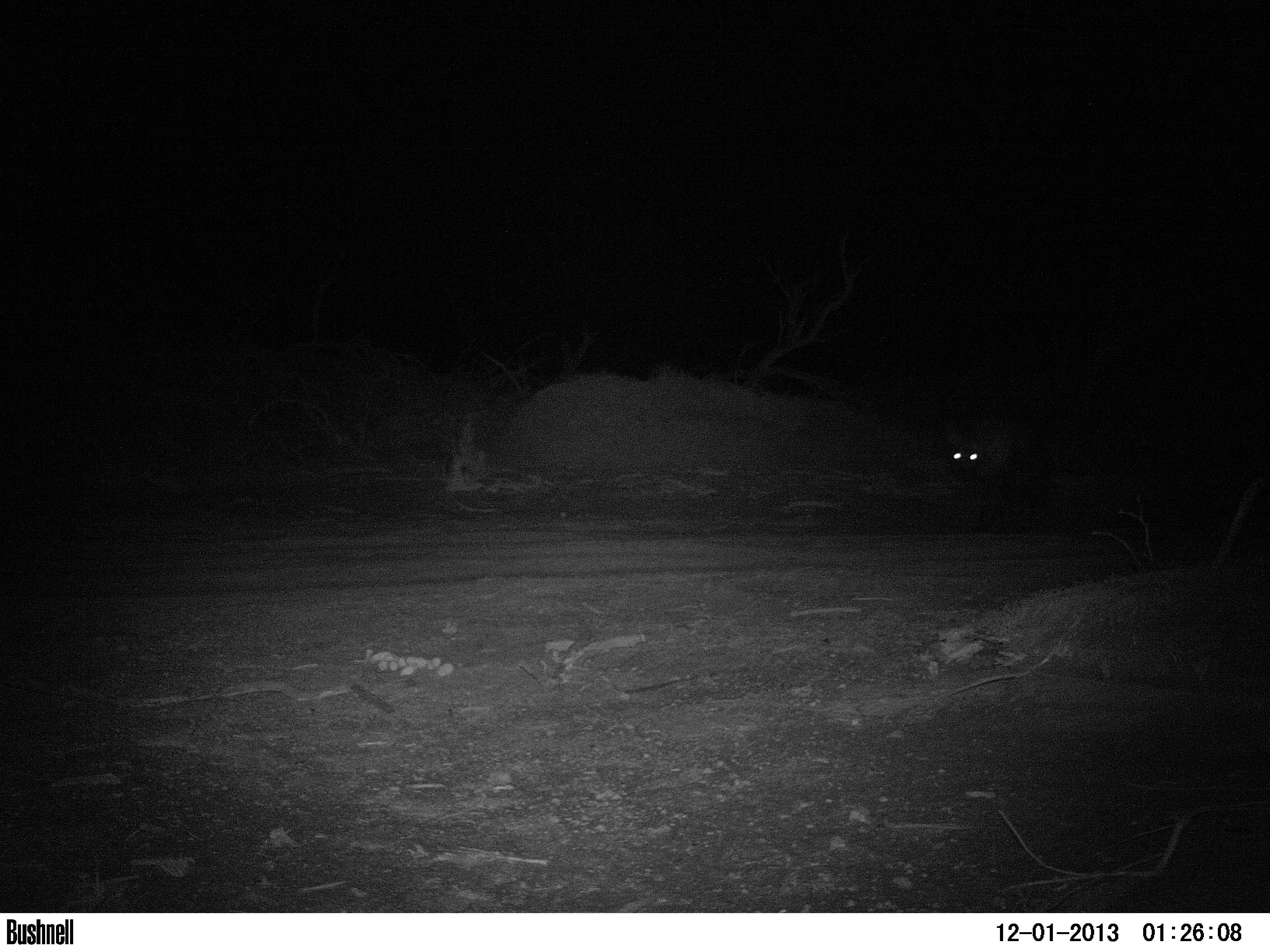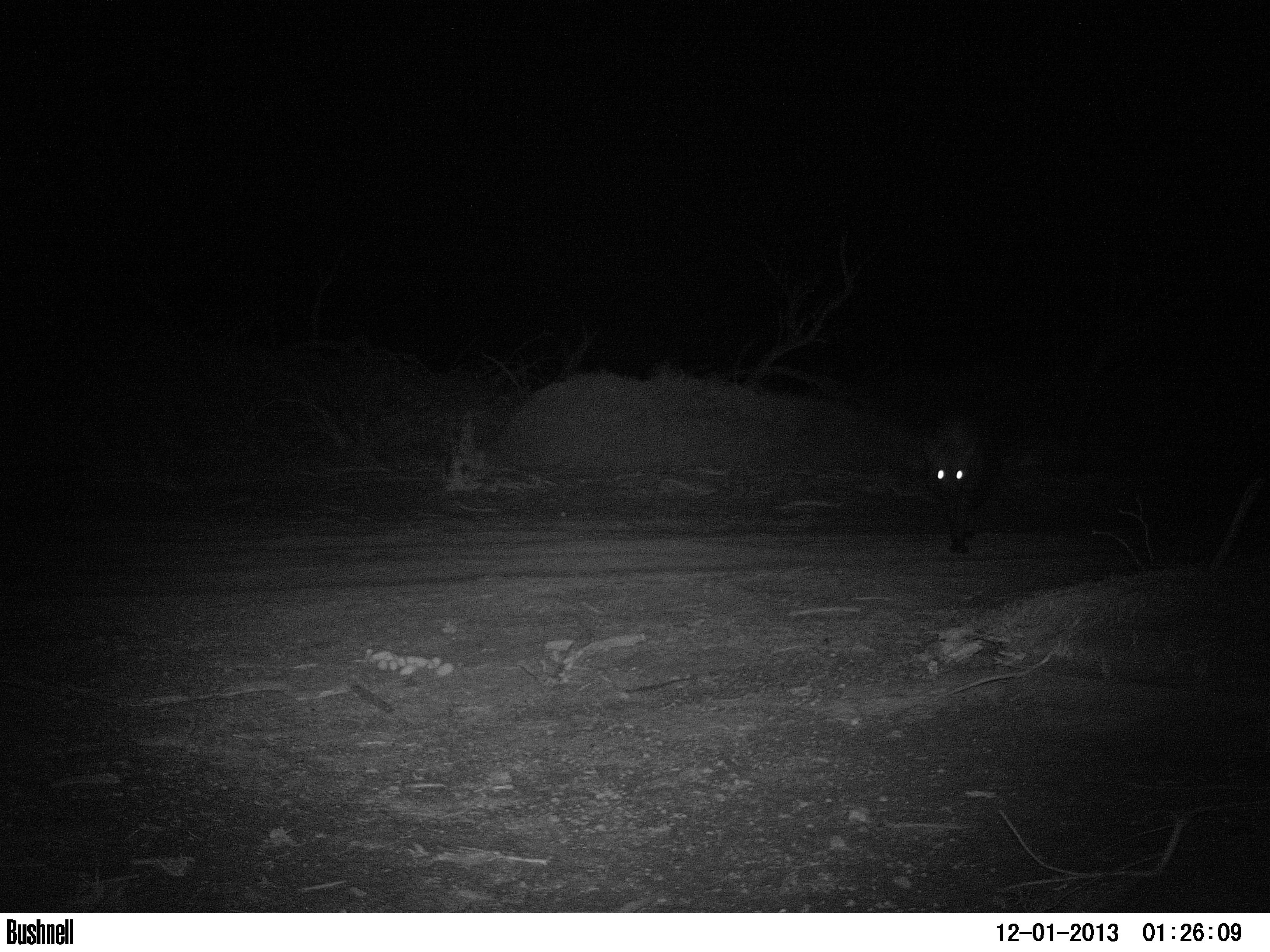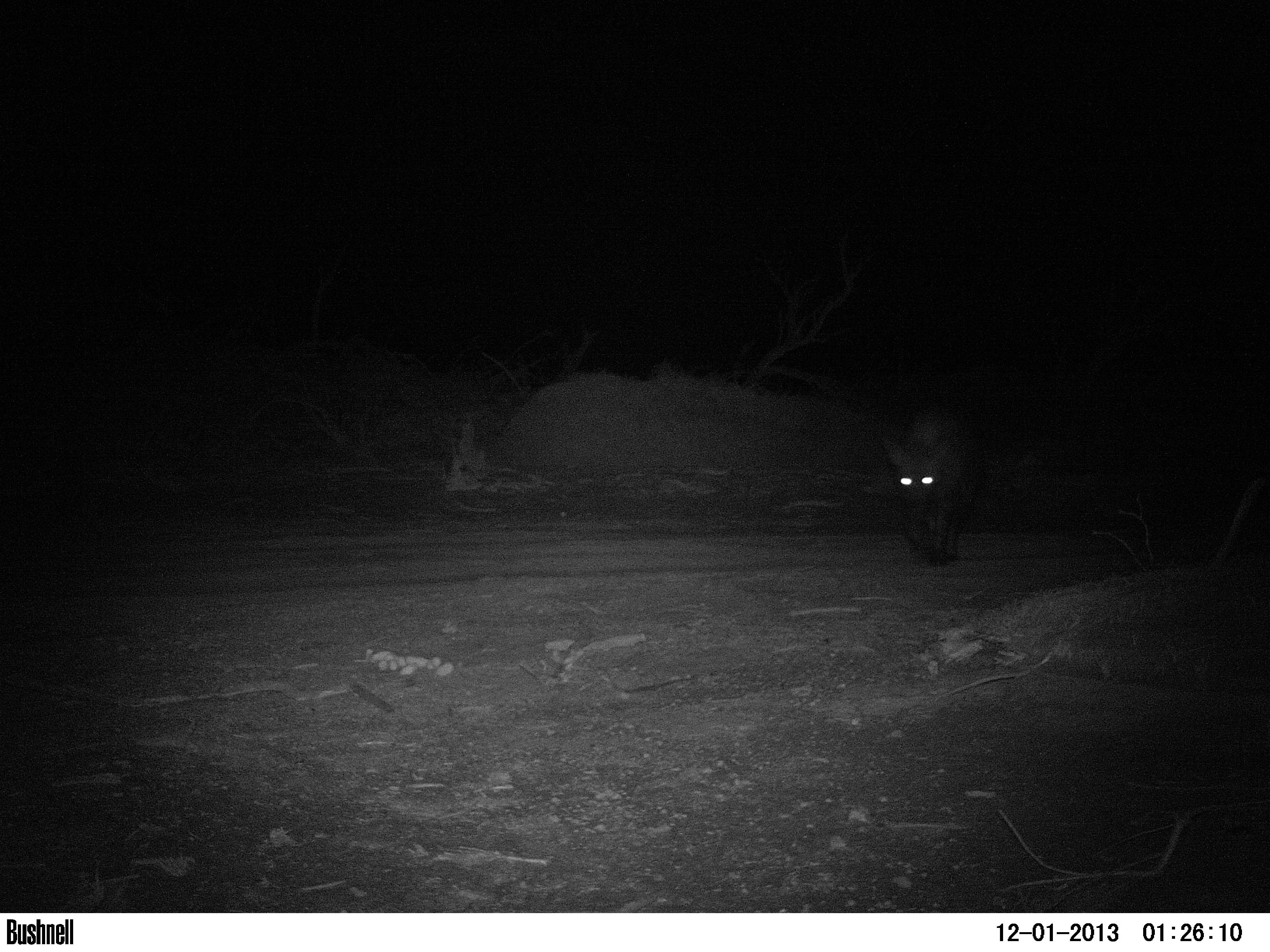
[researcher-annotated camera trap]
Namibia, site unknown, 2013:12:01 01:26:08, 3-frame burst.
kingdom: Animalia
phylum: Chordata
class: Mammalia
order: Carnivora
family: Hyaenidae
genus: Parahyaena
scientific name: Parahyaena brunnea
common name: brown hyena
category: hyaena brunnea